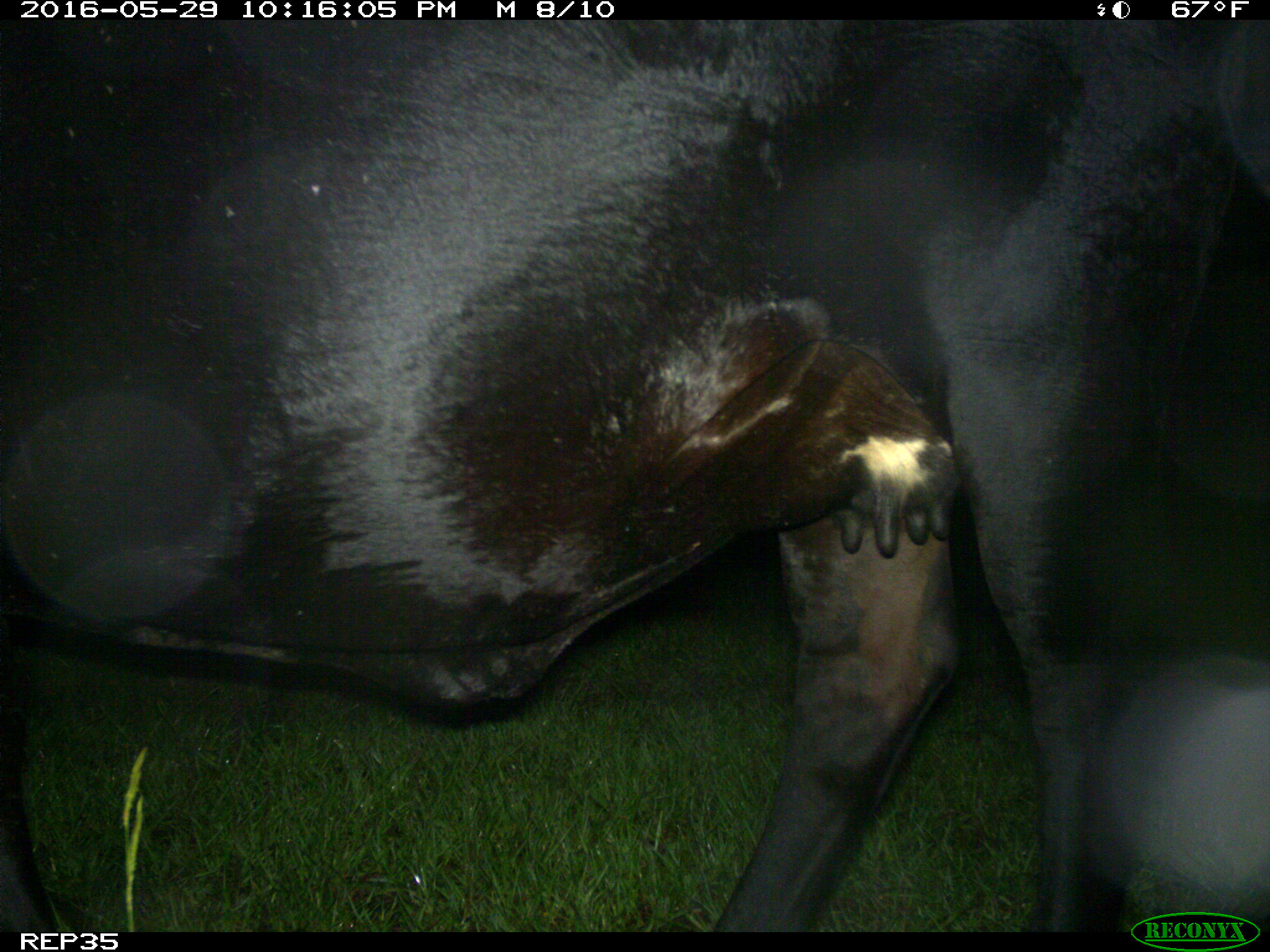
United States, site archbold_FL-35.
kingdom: Animalia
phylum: Chordata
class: Mammalia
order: Artiodactyla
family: Bovidae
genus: Bos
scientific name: Bos taurus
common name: domestic cow